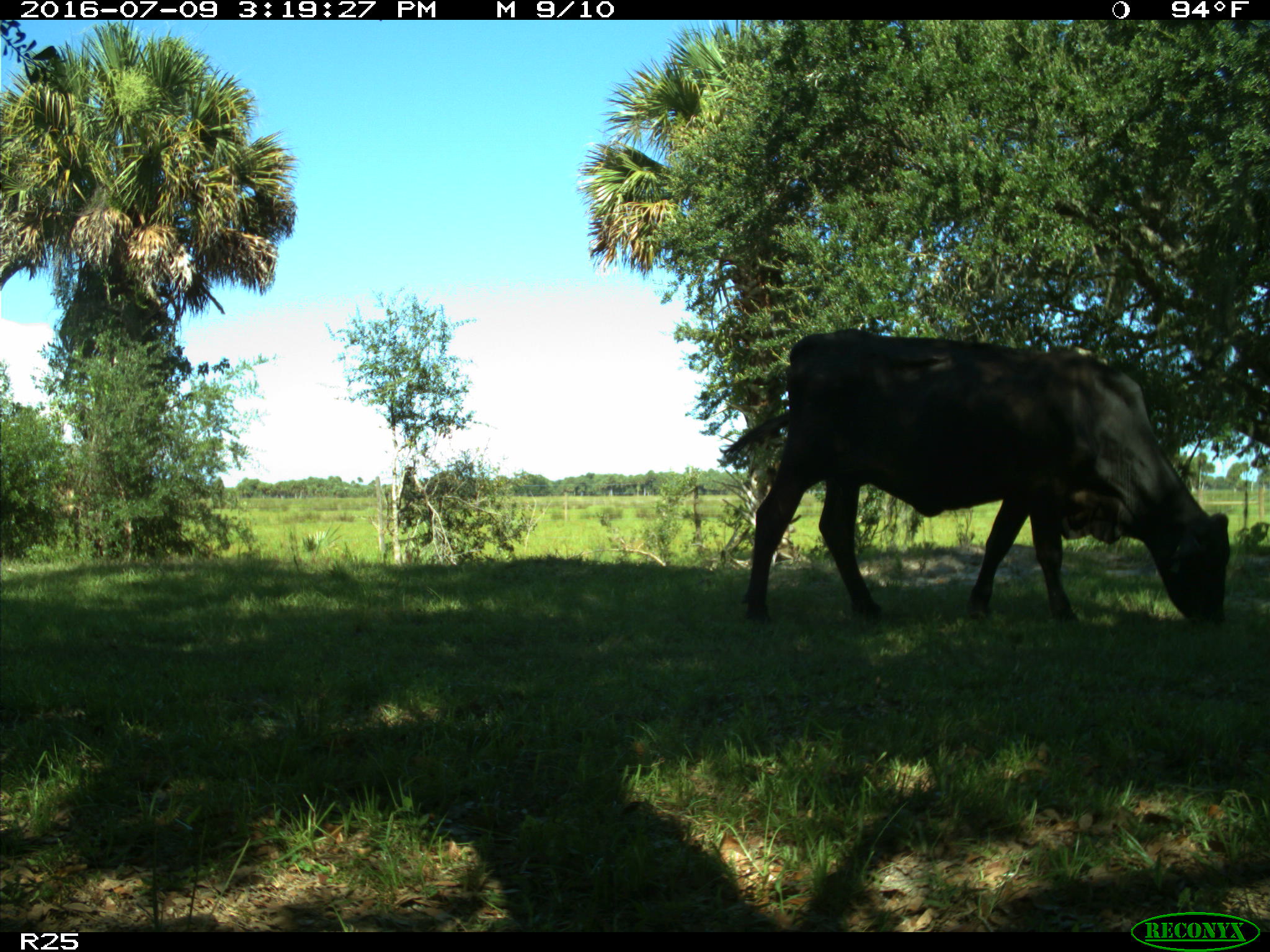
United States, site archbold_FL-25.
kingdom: Animalia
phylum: Chordata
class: Mammalia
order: Artiodactyla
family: Bovidae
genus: Bos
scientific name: Bos taurus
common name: domestic cow